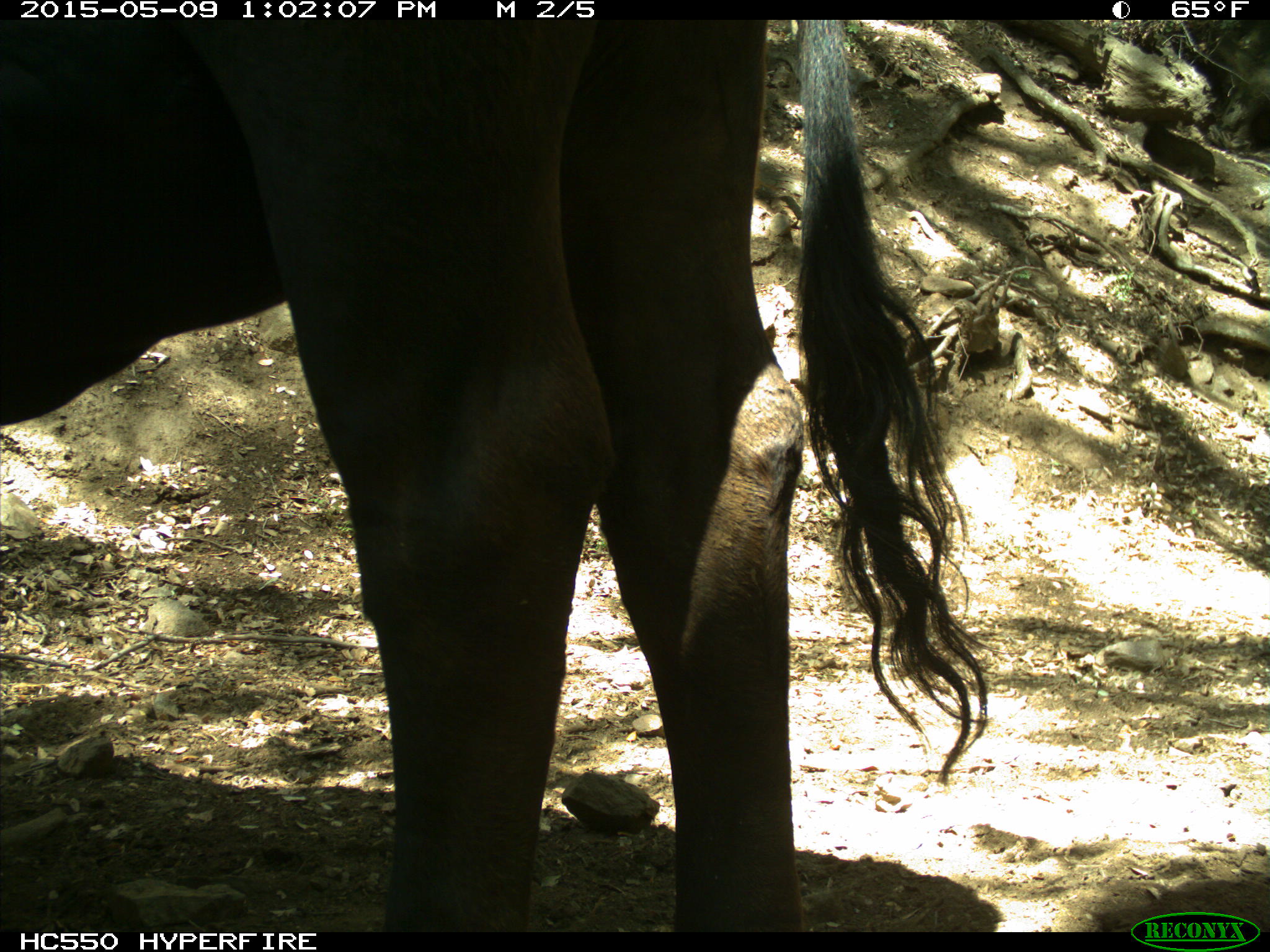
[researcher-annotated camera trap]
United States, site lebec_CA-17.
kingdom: Animalia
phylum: Chordata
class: Mammalia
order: Artiodactyla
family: Bovidae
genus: Bos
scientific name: Bos taurus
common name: domestic cow